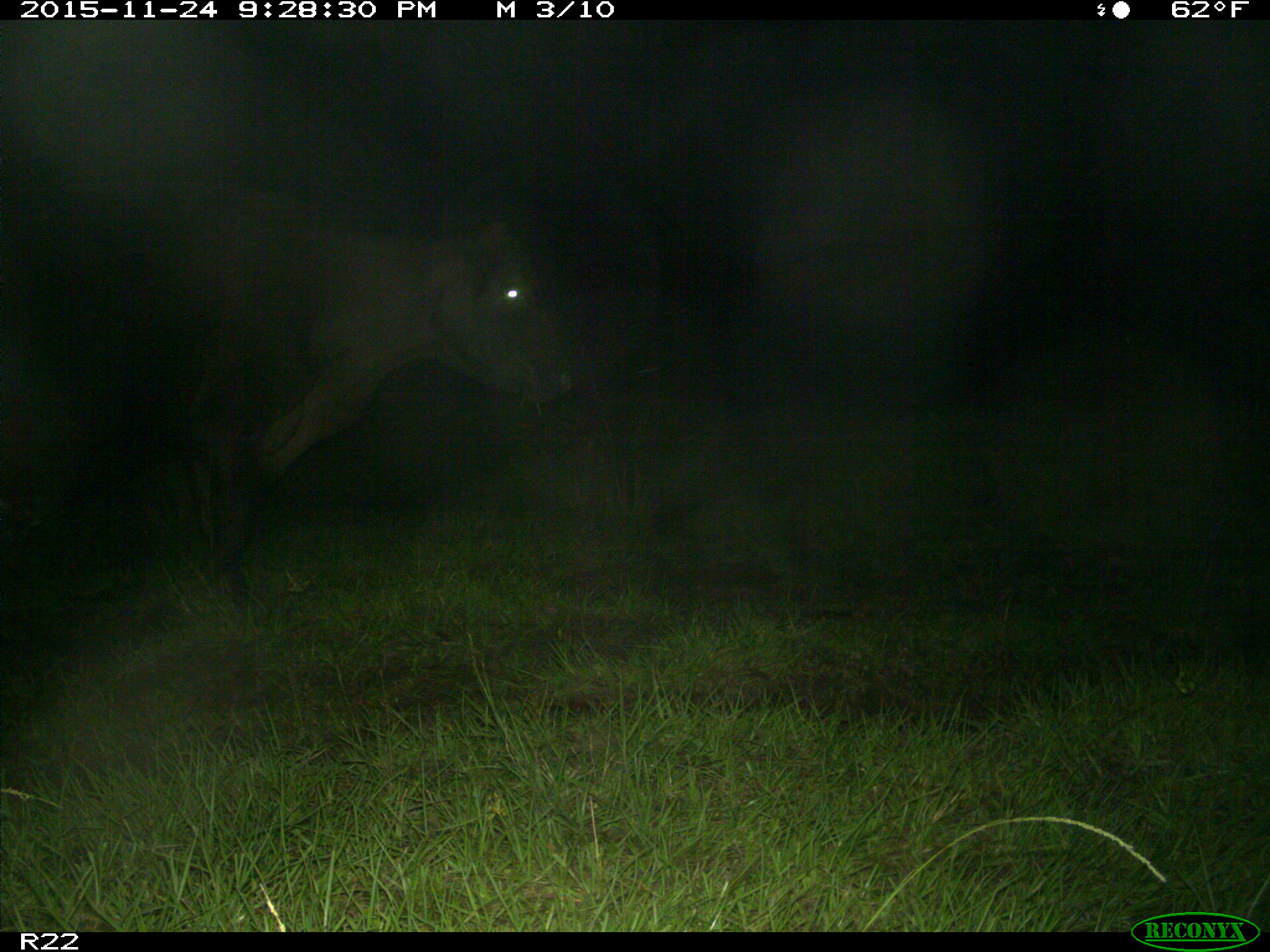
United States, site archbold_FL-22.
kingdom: Animalia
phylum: Chordata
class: Mammalia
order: Artiodactyla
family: Bovidae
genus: Bos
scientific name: Bos taurus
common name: domestic cow